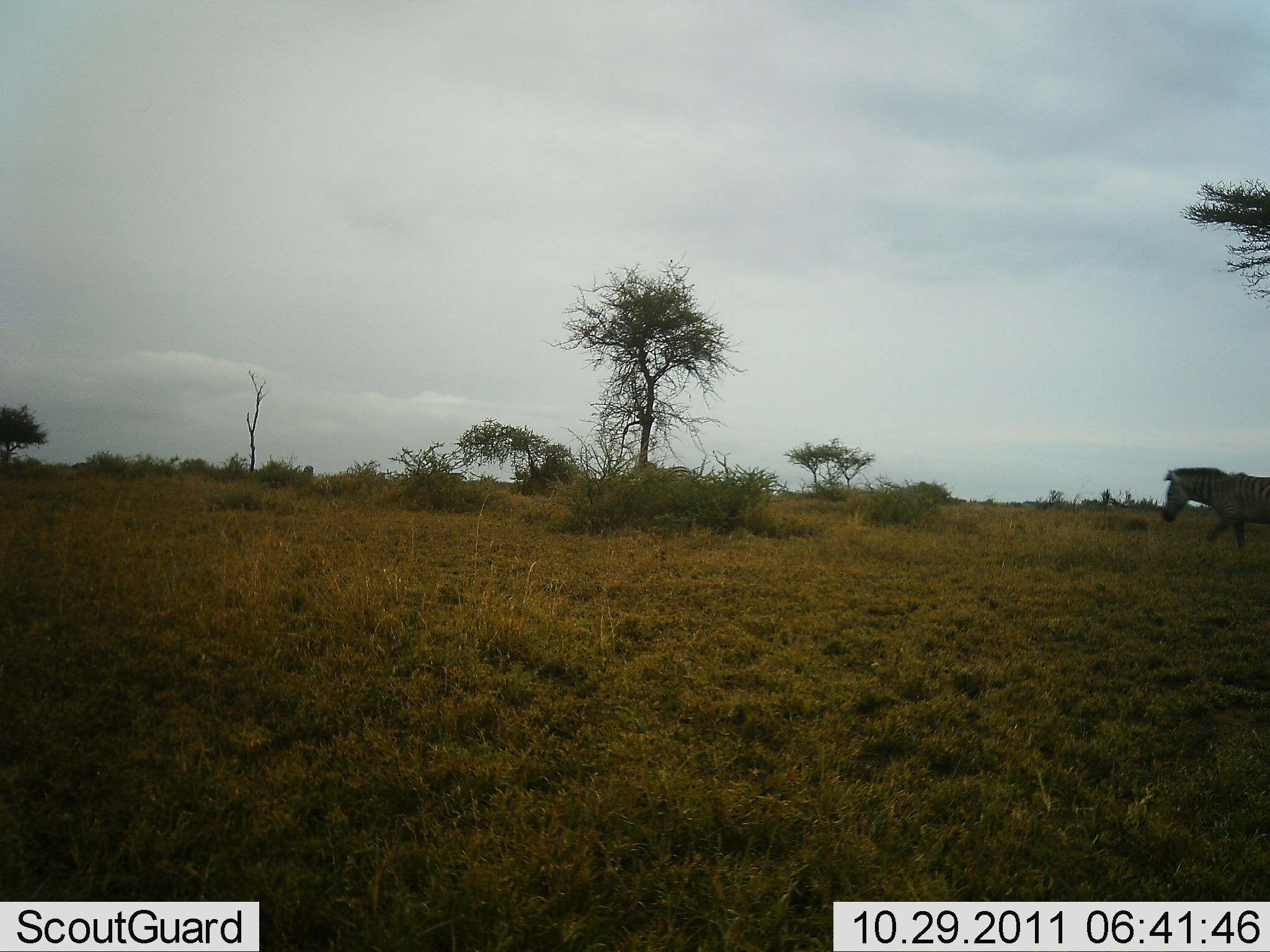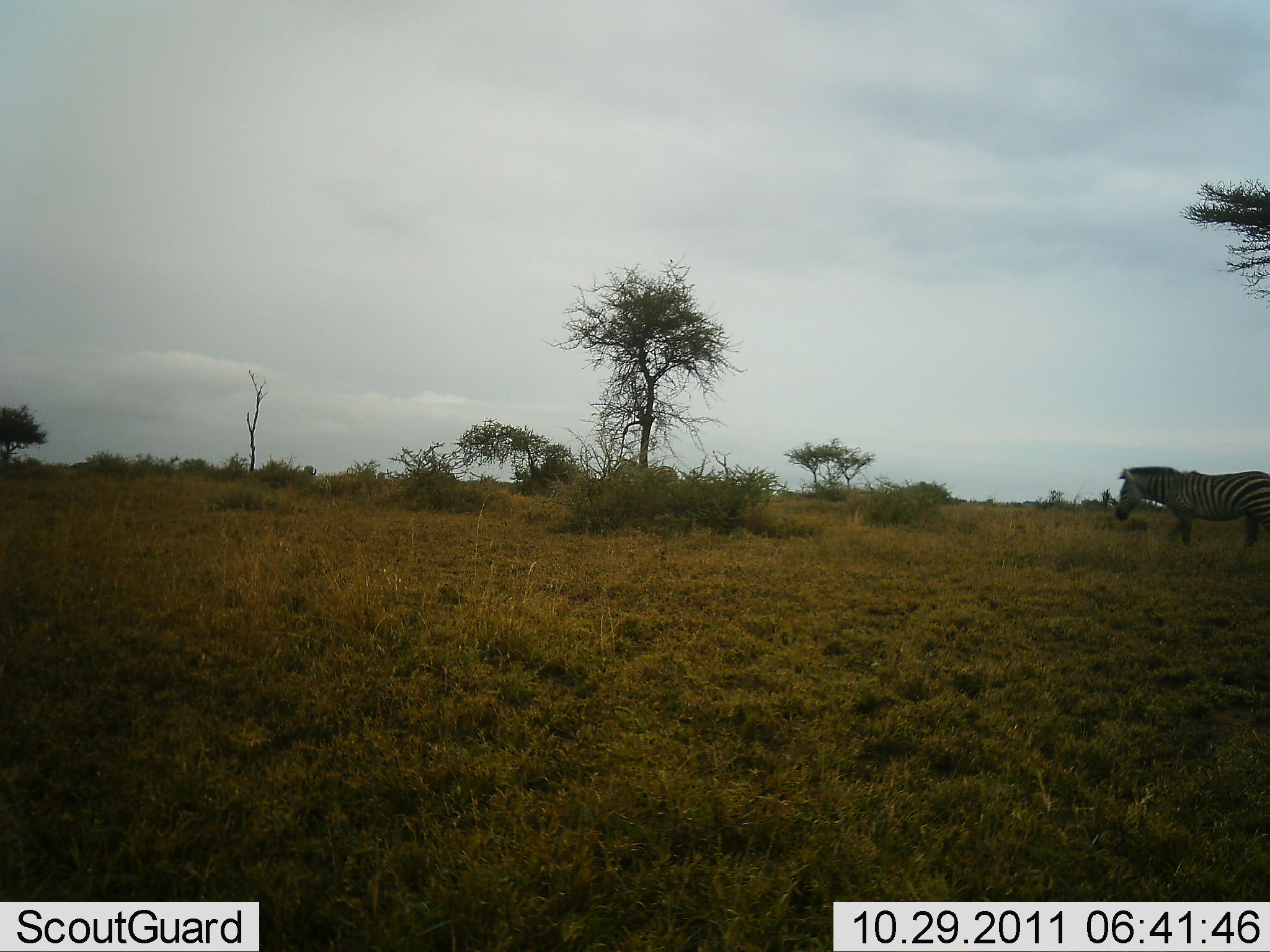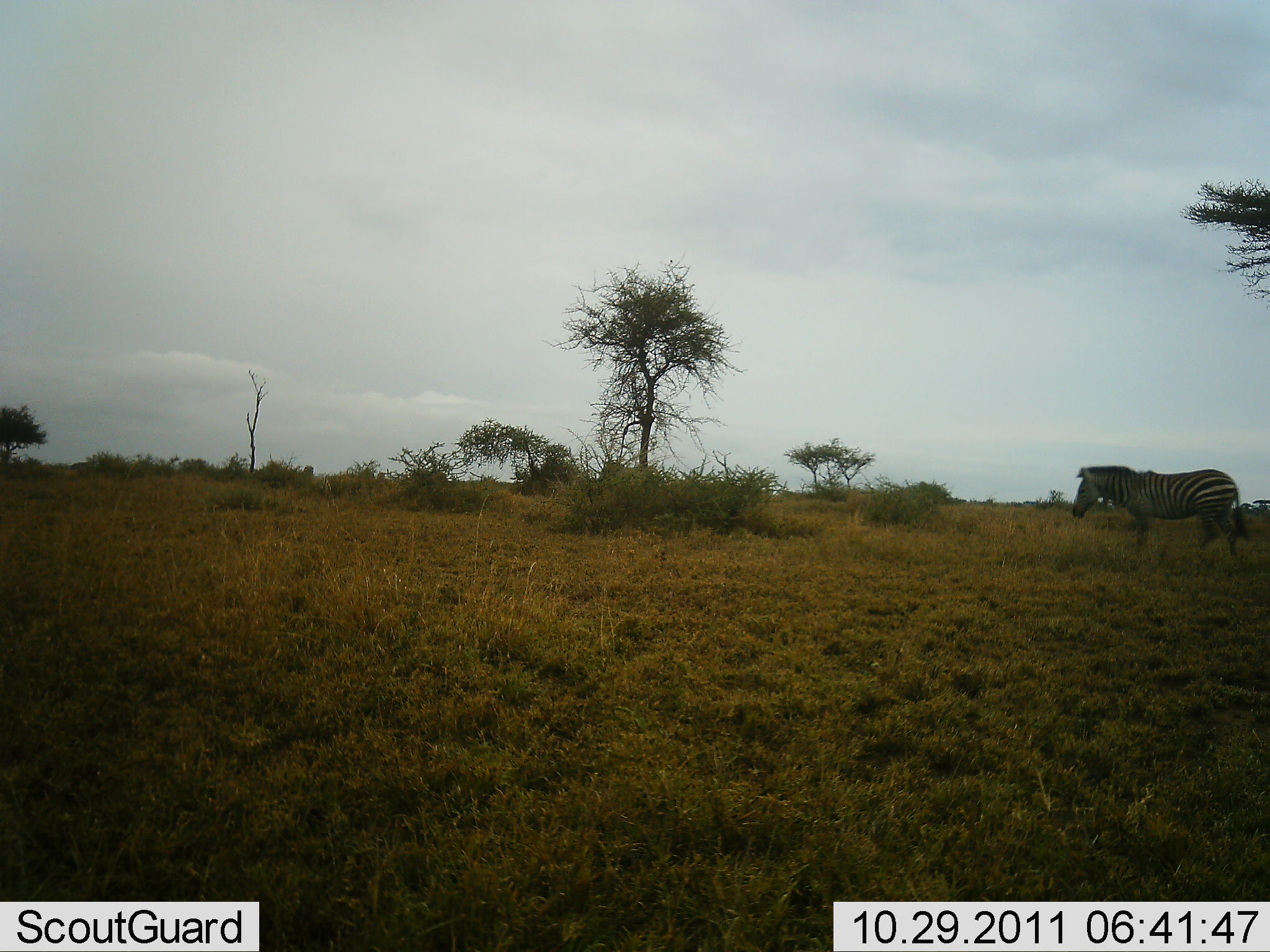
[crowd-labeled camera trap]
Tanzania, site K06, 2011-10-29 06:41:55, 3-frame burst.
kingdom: Animalia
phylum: Chordata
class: Mammalia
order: Perissodactyla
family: Equidae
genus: Equus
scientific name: Equus quagga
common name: plains zebra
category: zebra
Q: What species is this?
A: Zebra (plains zebra) (Equus quagga).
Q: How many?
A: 3.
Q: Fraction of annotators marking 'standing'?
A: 0%.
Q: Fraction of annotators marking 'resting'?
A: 0%.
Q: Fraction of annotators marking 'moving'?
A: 100%.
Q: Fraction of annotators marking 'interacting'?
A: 0%.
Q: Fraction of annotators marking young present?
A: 0%.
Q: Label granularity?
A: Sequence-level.